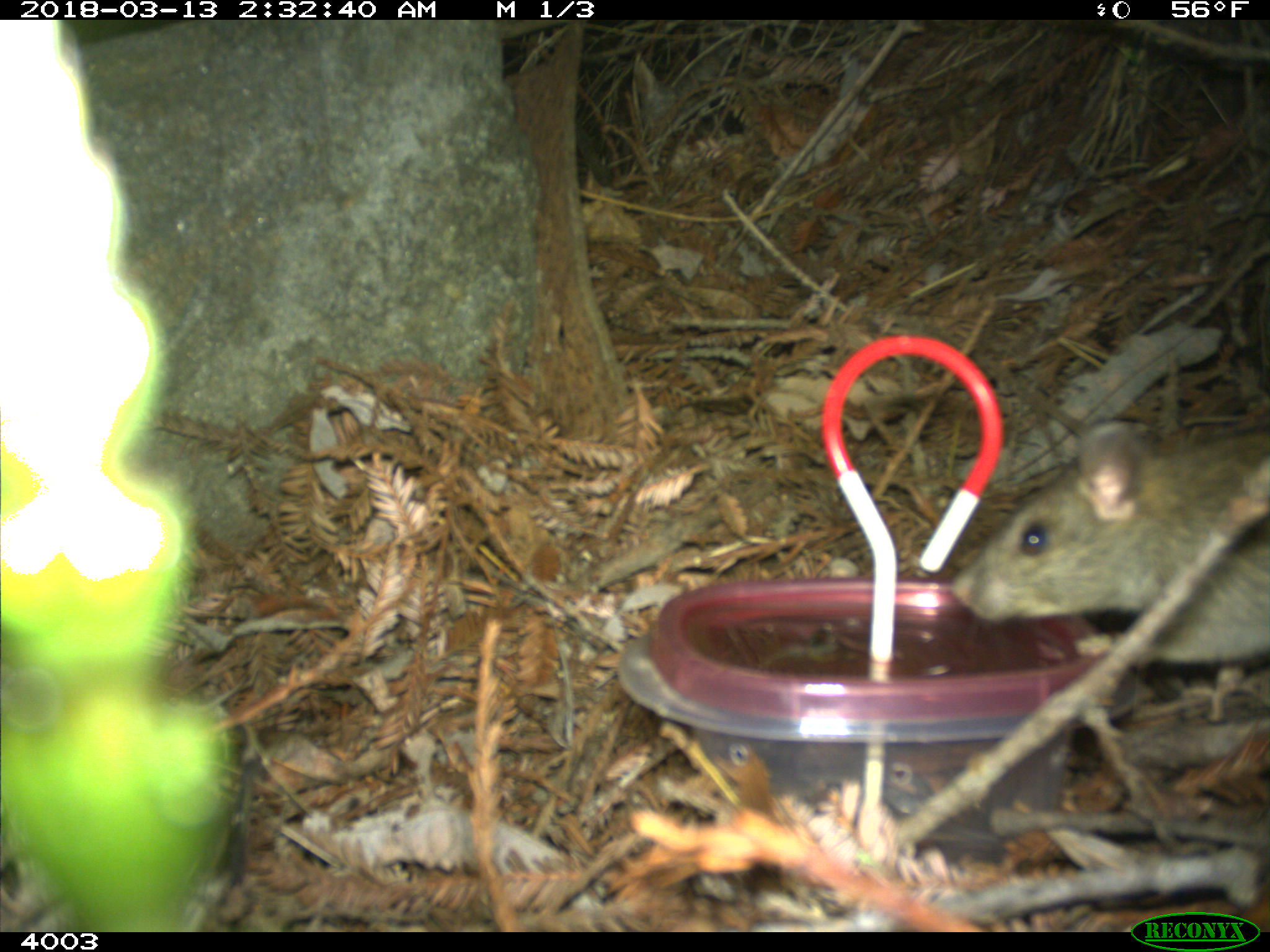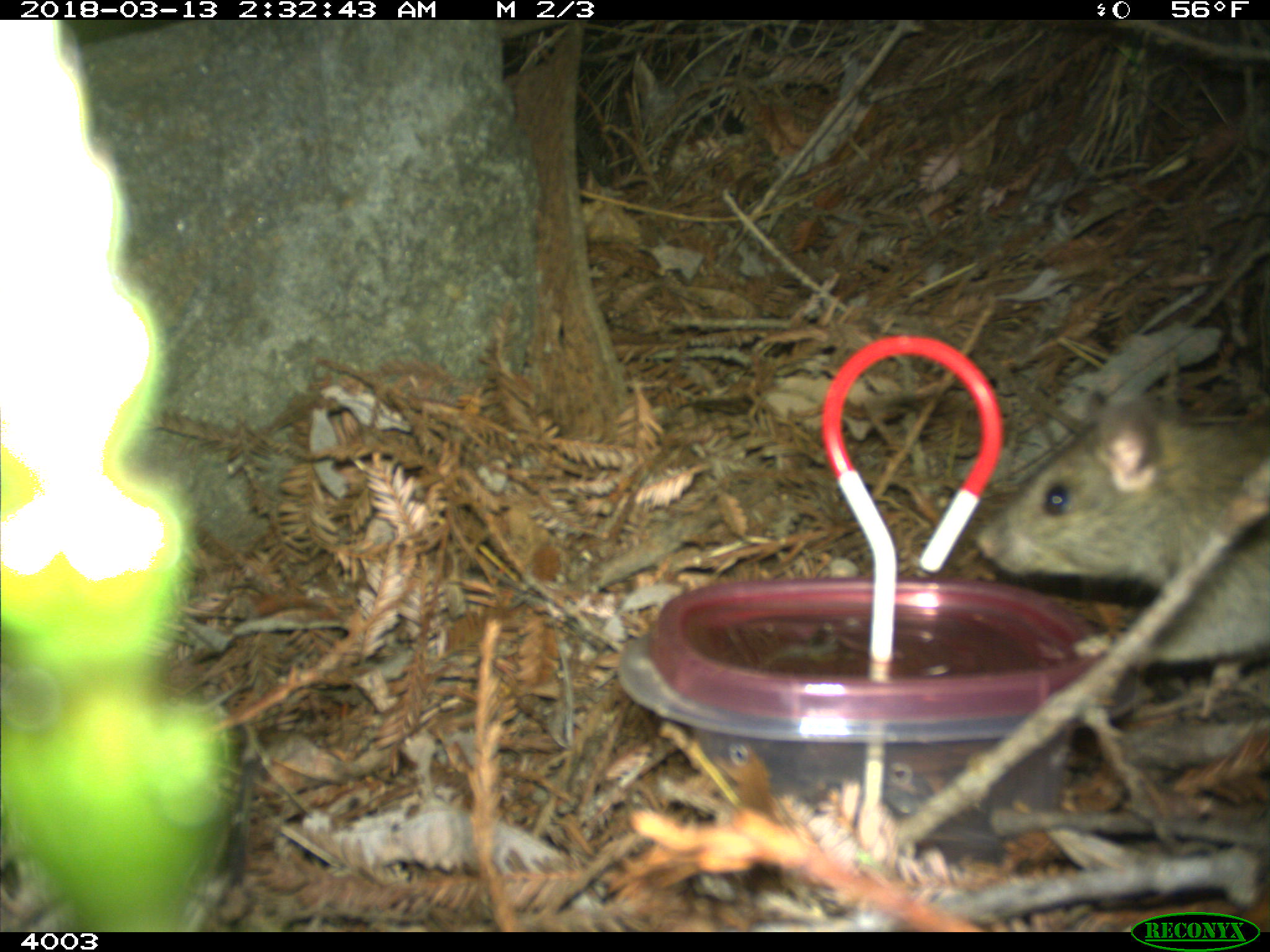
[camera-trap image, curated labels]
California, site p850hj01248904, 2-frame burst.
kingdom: Animalia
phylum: Chordata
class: Mammalia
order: Rodentia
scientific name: Rodentia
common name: rodent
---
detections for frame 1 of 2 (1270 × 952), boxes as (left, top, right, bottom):
rodent: (951, 421, 1269, 662)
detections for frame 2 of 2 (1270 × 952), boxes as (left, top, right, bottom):
rodent: (972, 392, 1269, 663)